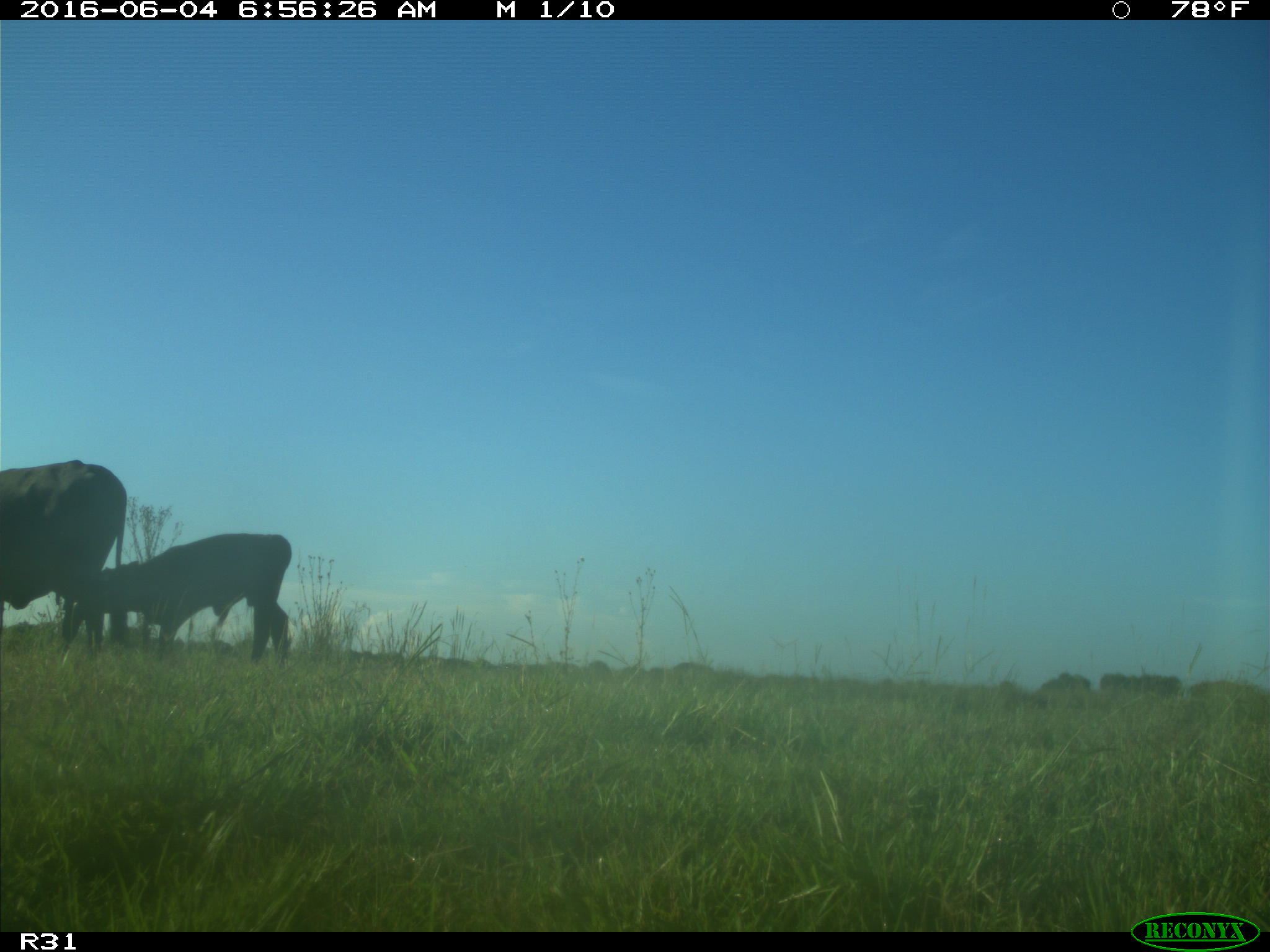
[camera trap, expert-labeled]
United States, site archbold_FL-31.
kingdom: Animalia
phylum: Chordata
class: Mammalia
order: Artiodactyla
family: Bovidae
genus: Bos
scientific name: Bos taurus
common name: domestic cow